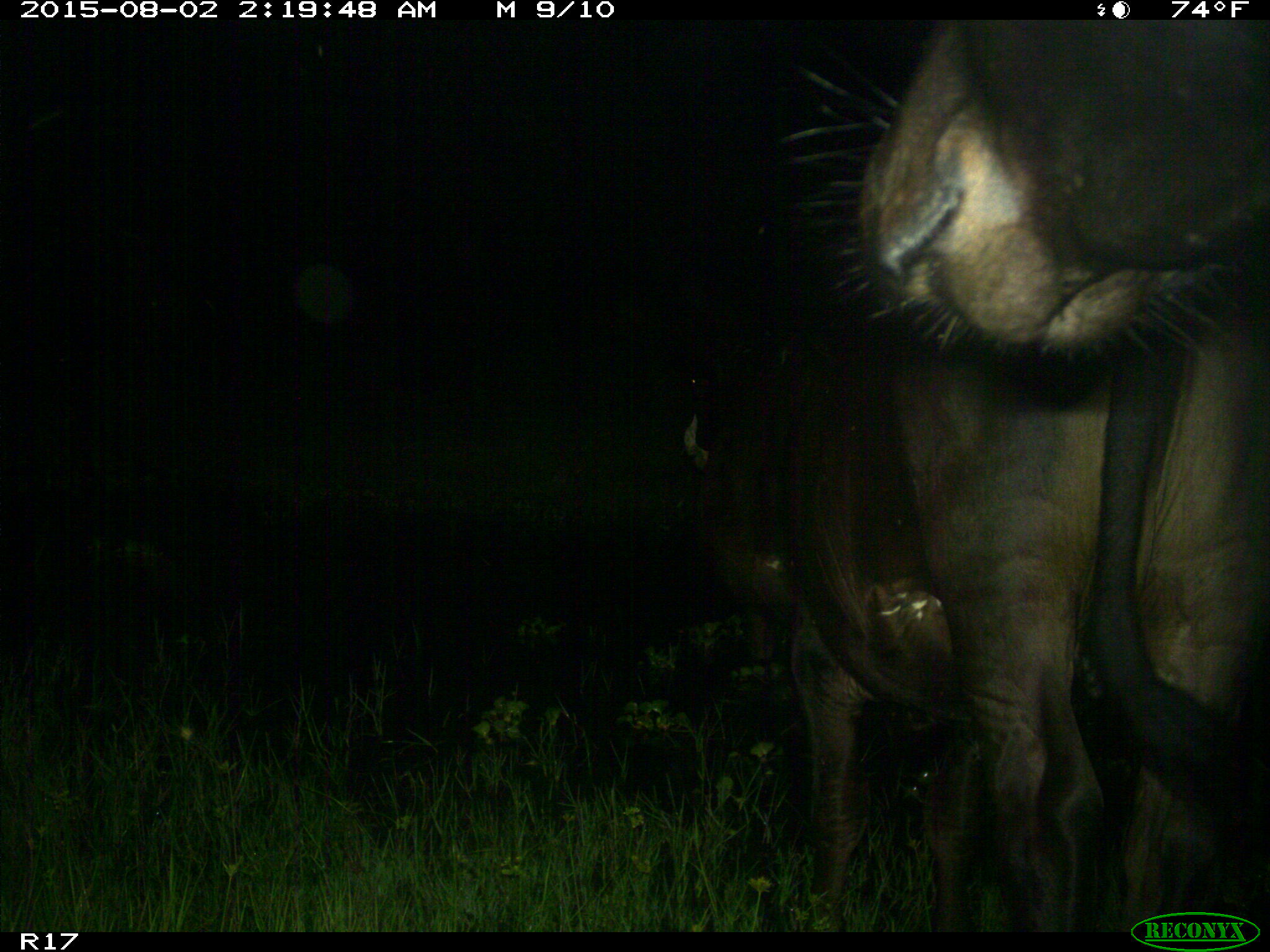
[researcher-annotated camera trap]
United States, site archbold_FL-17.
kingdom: Animalia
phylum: Chordata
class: Mammalia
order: Artiodactyla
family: Bovidae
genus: Bos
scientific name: Bos taurus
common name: domestic cow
Bos taurus (domestic cow).